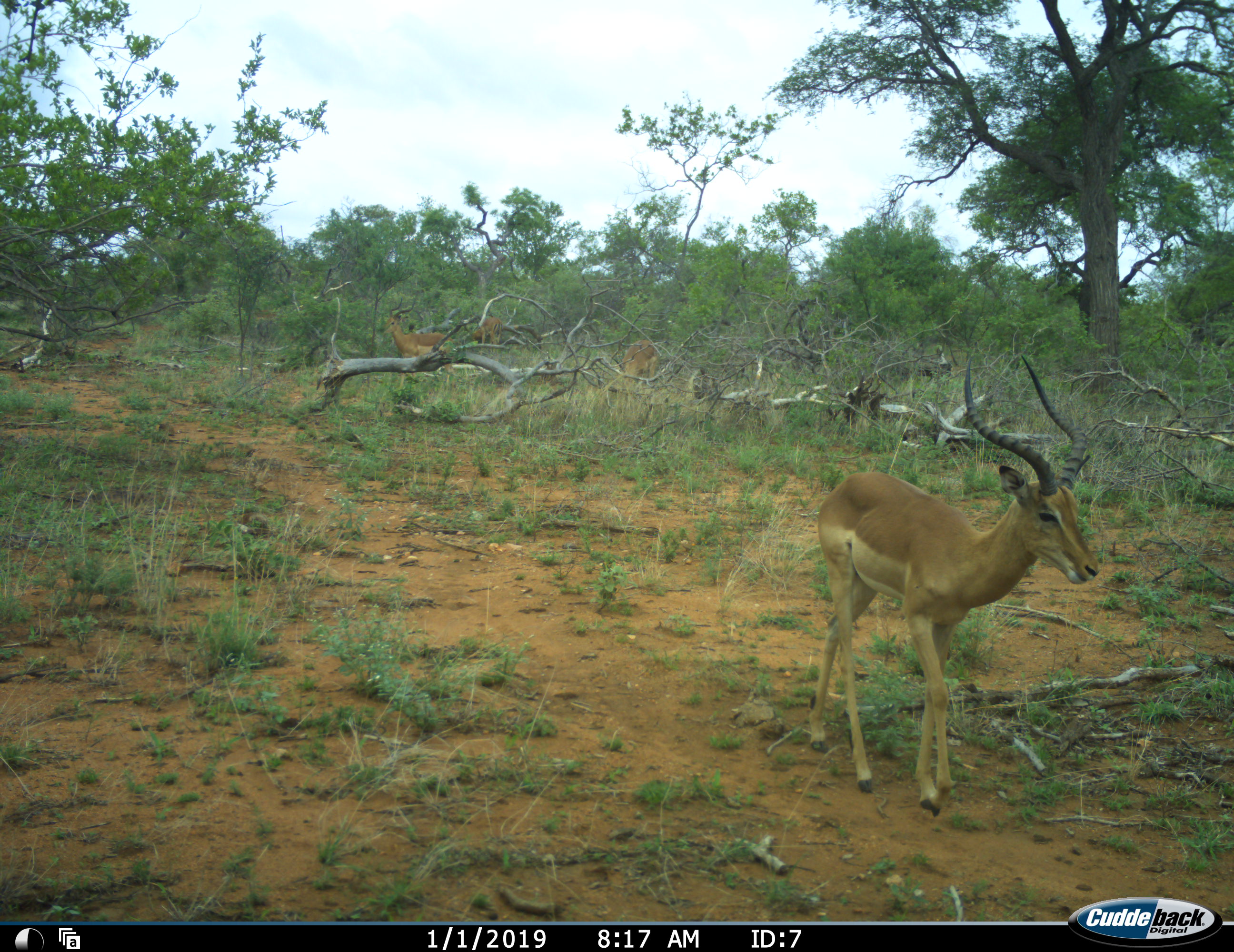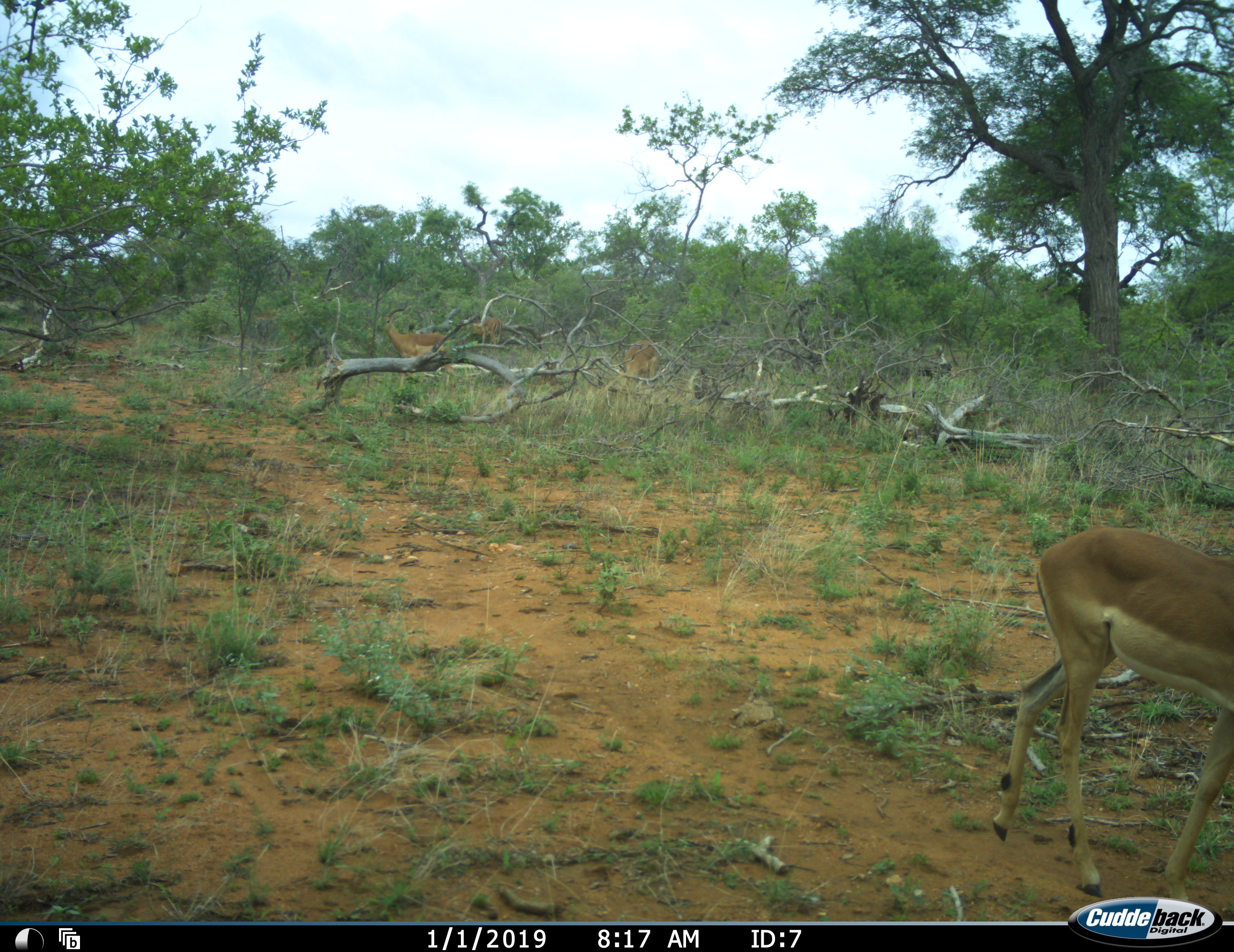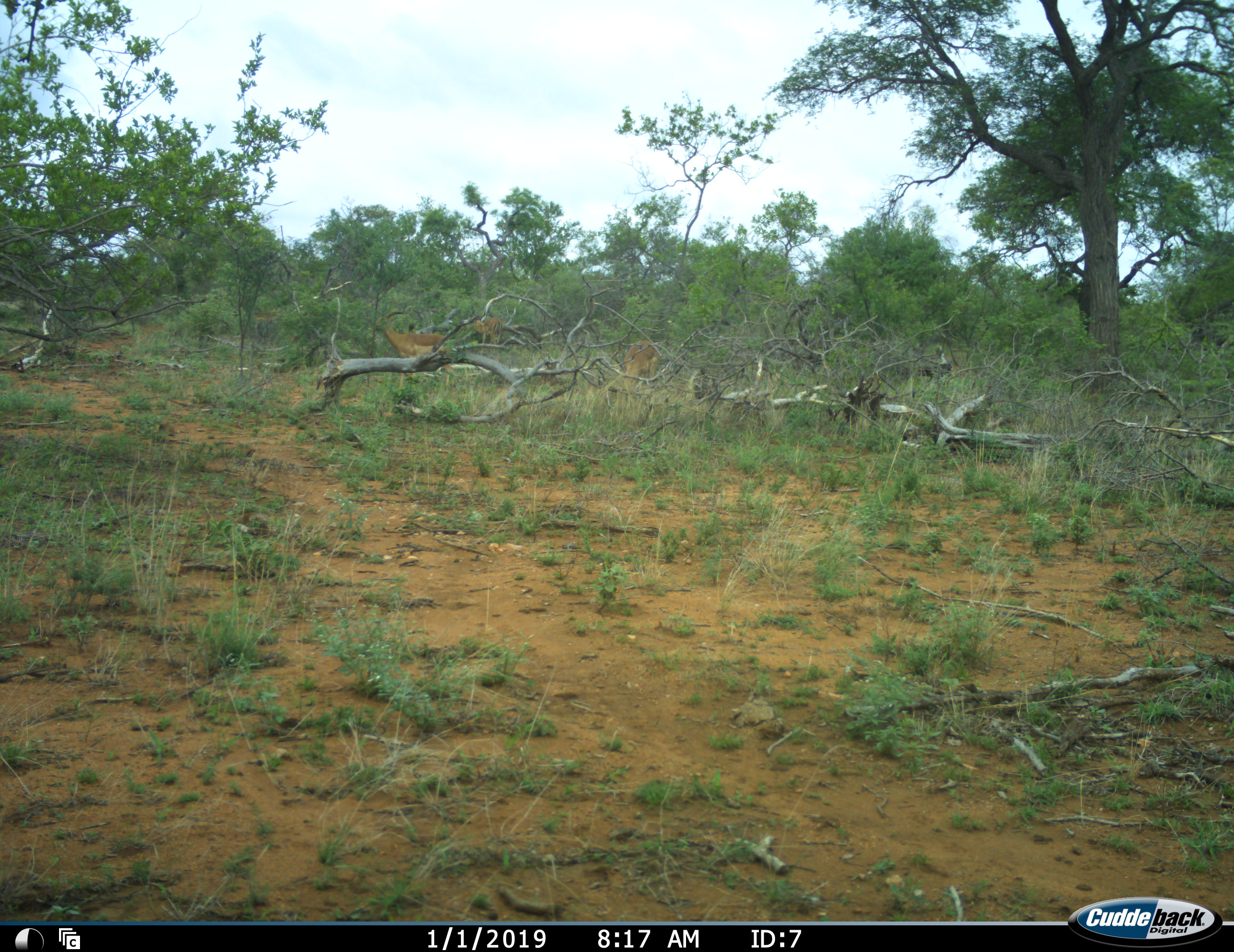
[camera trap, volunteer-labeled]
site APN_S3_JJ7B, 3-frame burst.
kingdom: Animalia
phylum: Chordata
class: Mammalia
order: Artiodactyla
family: Bovidae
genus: Aepyceros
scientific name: Aepyceros melampus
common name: impala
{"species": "impala (Aepyceros melampus)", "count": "4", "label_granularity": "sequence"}